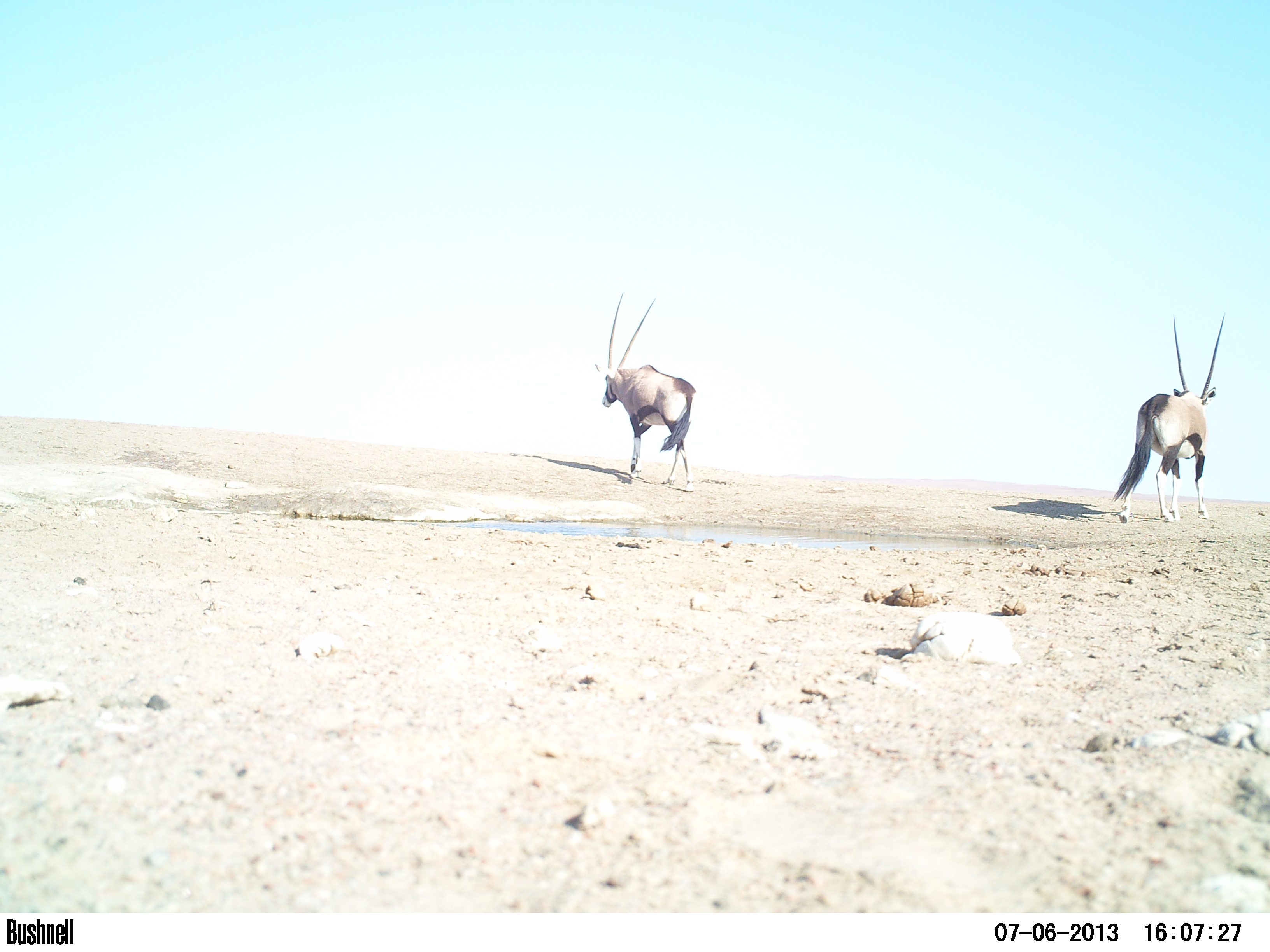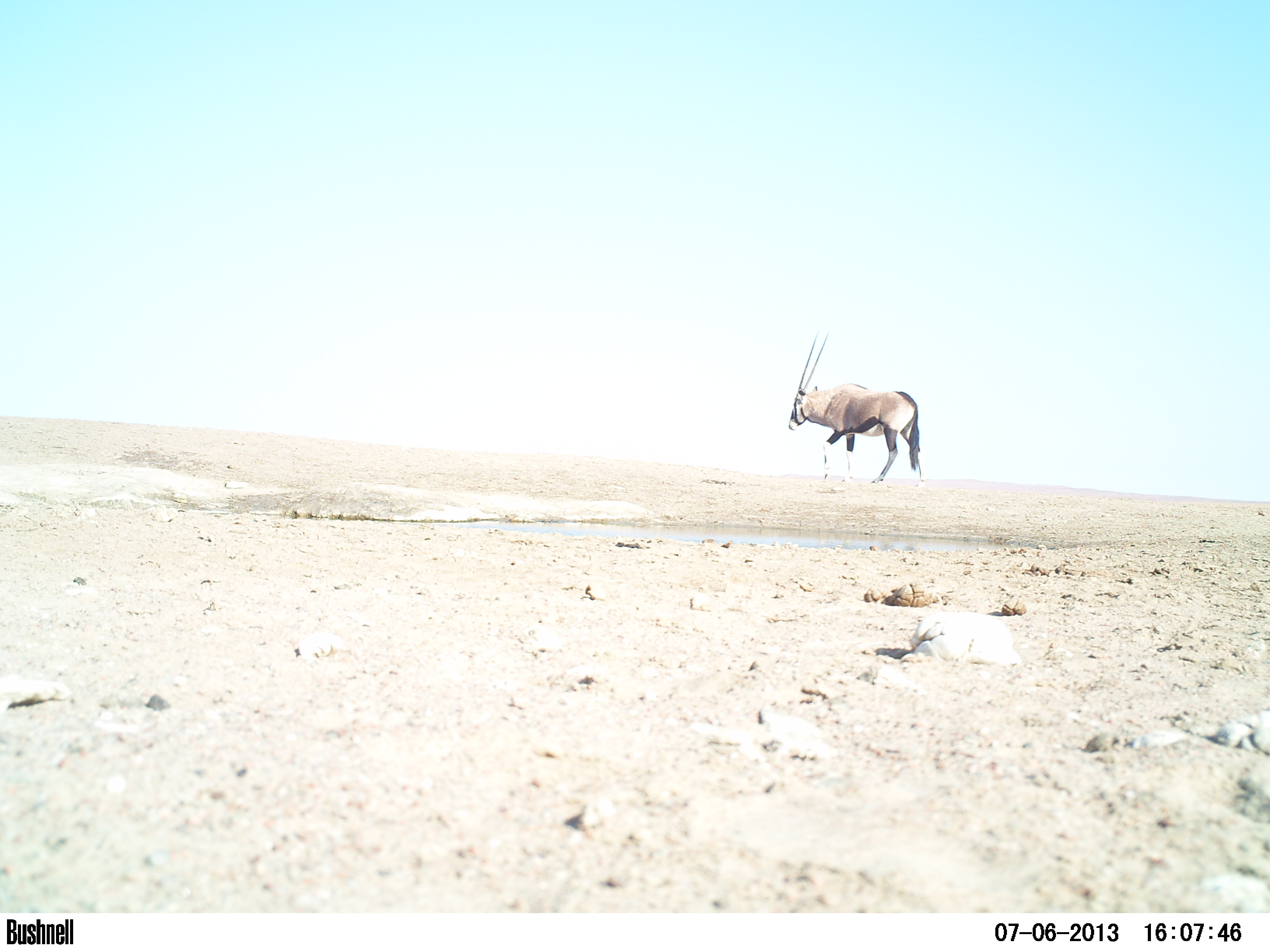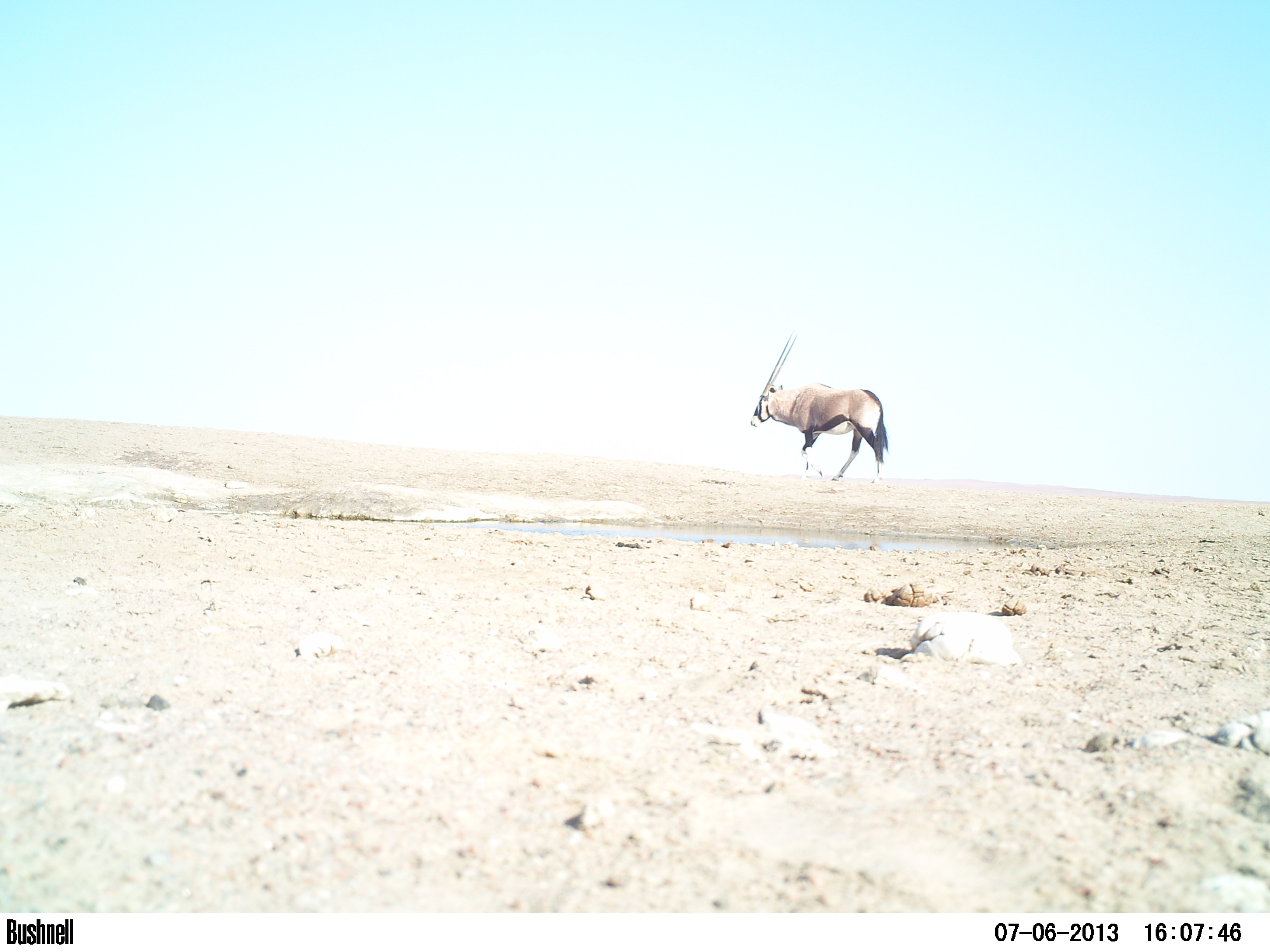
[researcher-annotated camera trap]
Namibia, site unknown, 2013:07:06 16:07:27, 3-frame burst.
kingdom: Animalia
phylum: Chordata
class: Mammalia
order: Artiodactyla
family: Bovidae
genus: Oryx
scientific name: Oryx gazella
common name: gemsbok